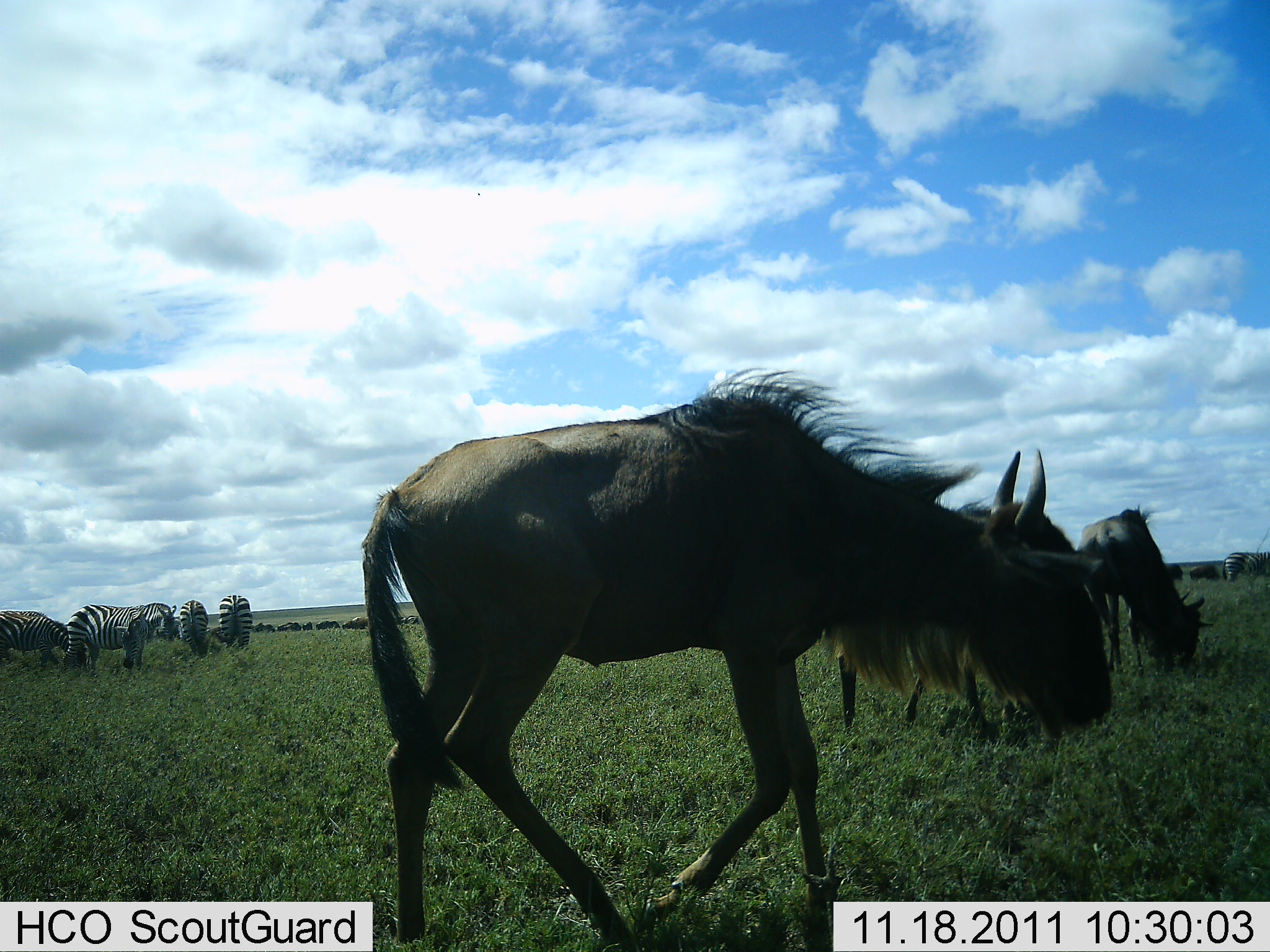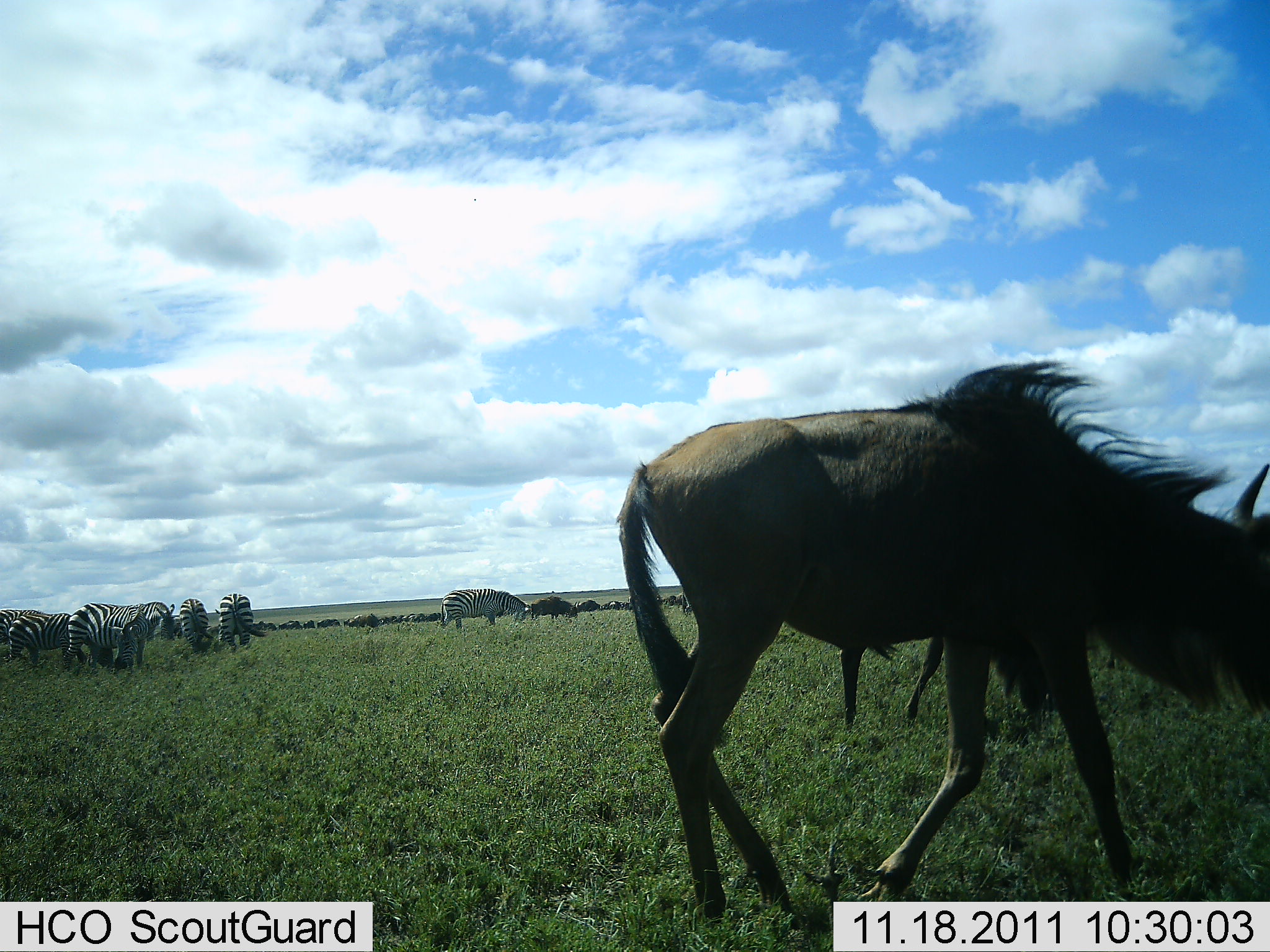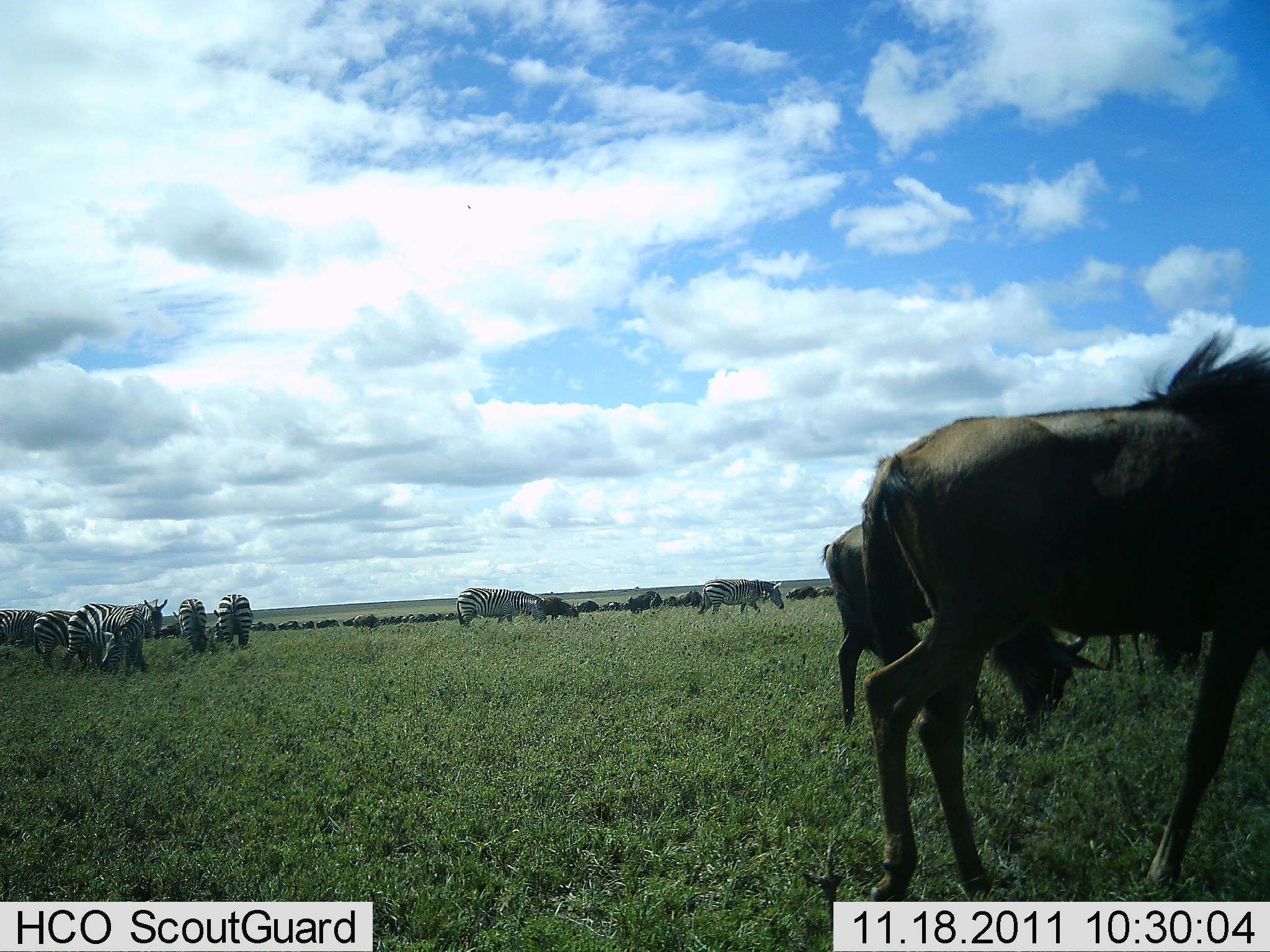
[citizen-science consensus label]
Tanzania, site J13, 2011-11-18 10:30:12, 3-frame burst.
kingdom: Animalia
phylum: Chordata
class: Mammalia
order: Artiodactyla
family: Bovidae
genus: Connochaetes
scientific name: Connochaetes taurinus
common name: blue wildebeest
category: wildebeest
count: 3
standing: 23%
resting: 8%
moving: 62%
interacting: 0%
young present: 0%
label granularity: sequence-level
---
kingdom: Animalia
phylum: Chordata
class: Mammalia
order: Perissodactyla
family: Equidae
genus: Equus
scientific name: Equus quagga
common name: plains zebra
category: zebra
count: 6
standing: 58%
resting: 8%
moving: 33%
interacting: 0%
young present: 17%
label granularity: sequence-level